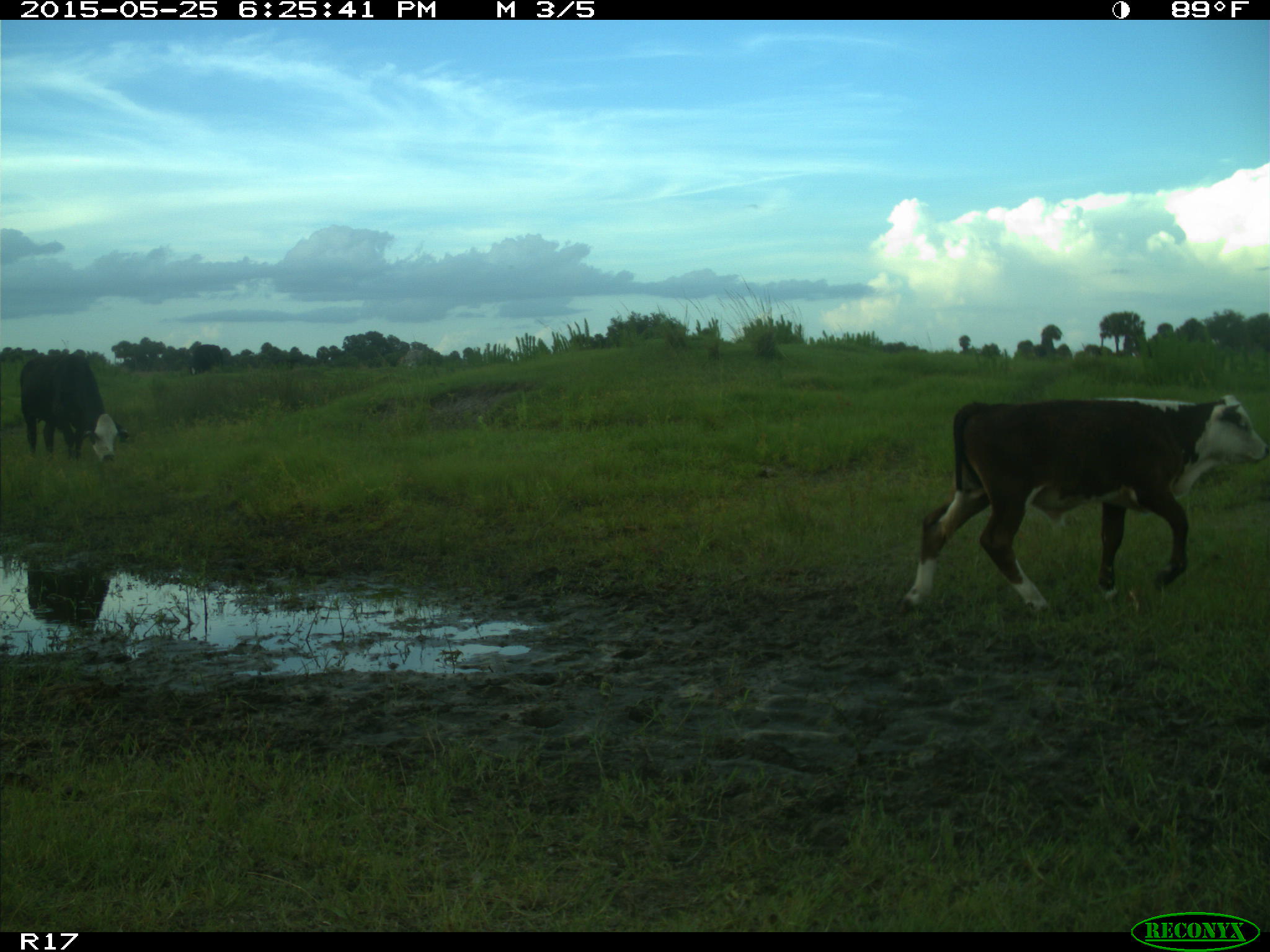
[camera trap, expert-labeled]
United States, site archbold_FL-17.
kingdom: Animalia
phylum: Chordata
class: Mammalia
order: Artiodactyla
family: Bovidae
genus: Bos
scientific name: Bos taurus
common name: domestic cow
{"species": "Bos taurus (domestic cow)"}